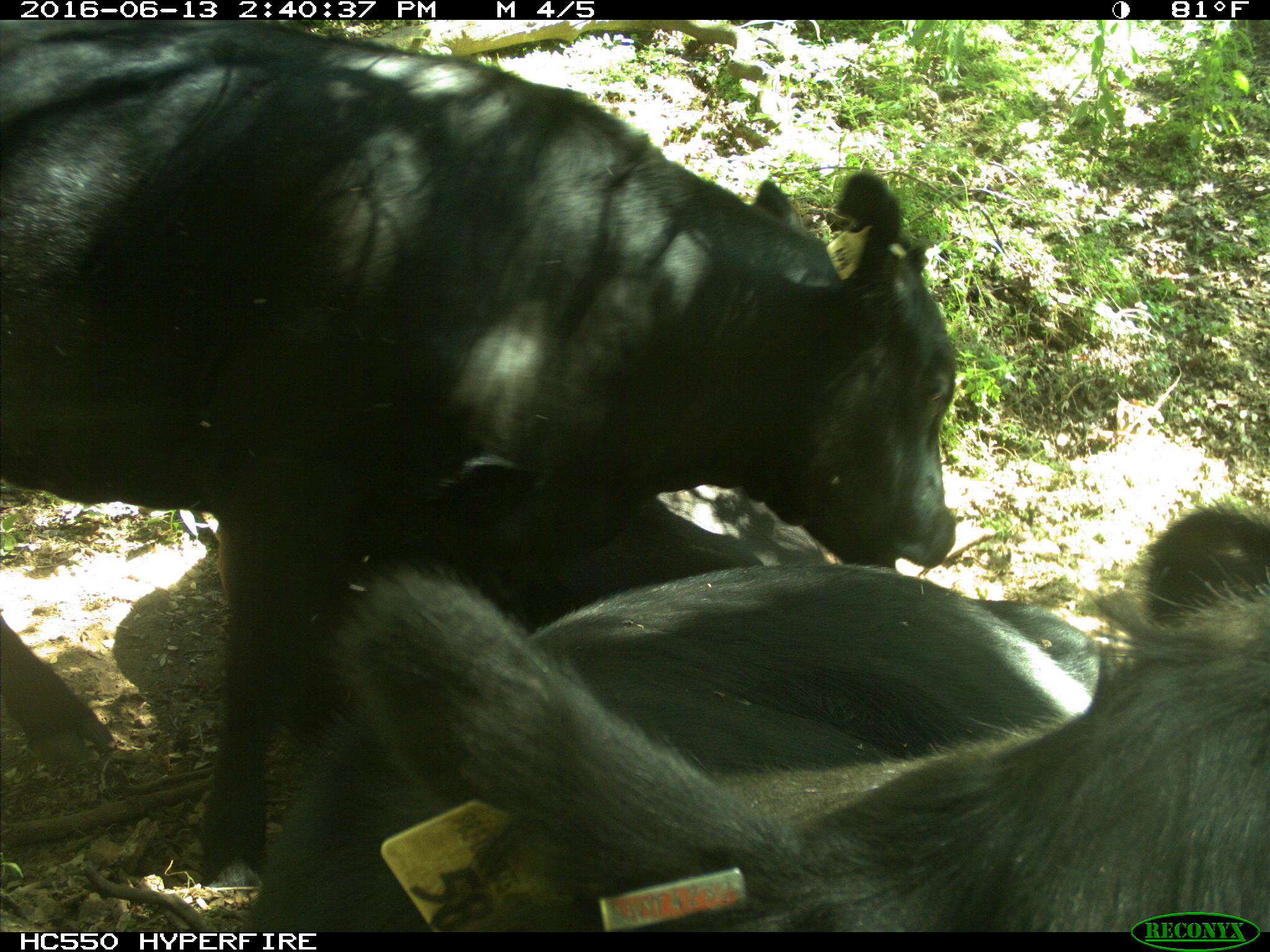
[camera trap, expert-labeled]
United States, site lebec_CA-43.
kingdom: Animalia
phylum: Chordata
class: Mammalia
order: Artiodactyla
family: Bovidae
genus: Bos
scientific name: Bos taurus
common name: domestic cow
Bos taurus (domestic cow).